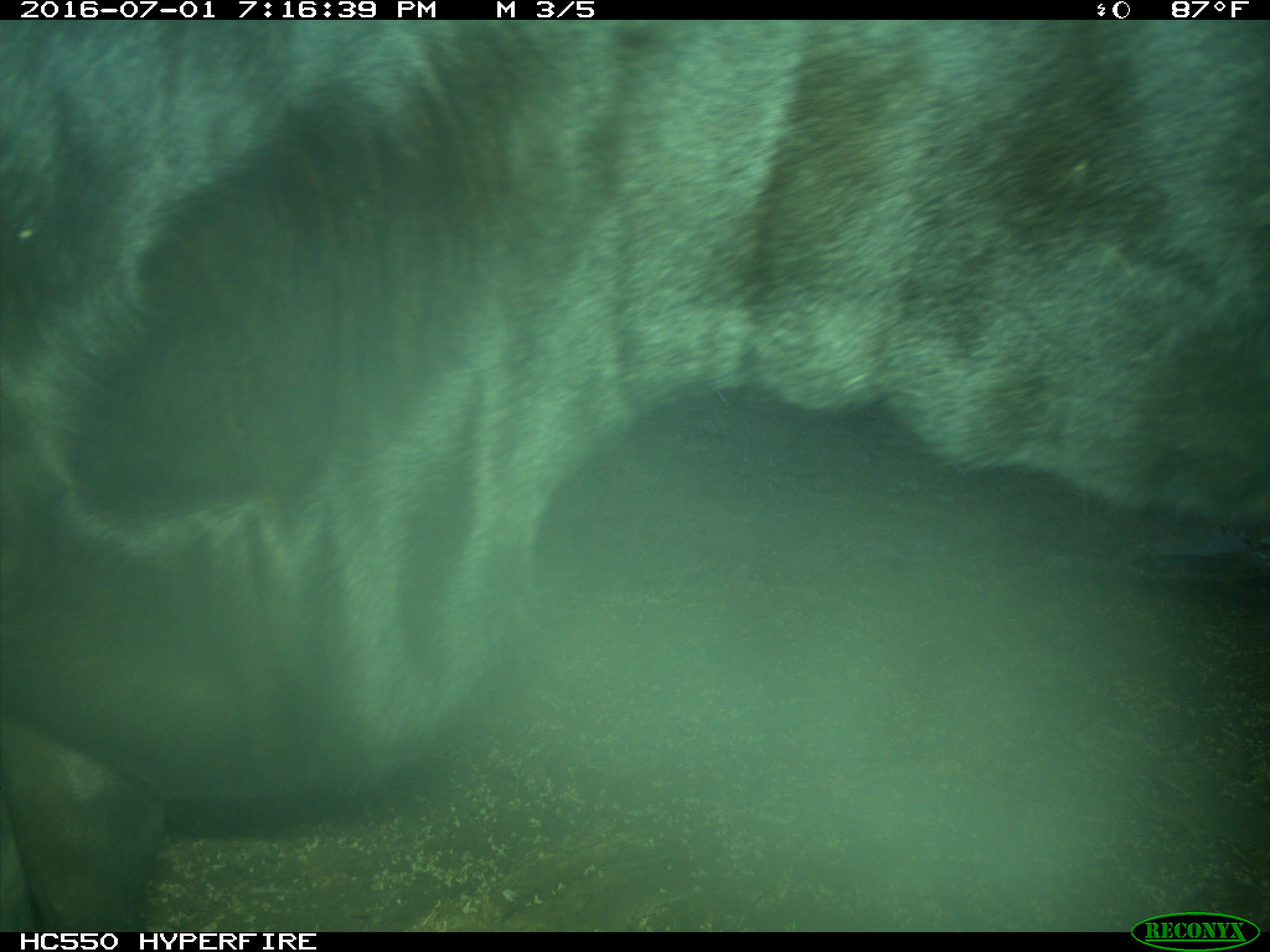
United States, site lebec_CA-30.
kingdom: Animalia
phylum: Chordata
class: Mammalia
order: Artiodactyla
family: Bovidae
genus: Bos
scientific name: Bos taurus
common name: domestic cow